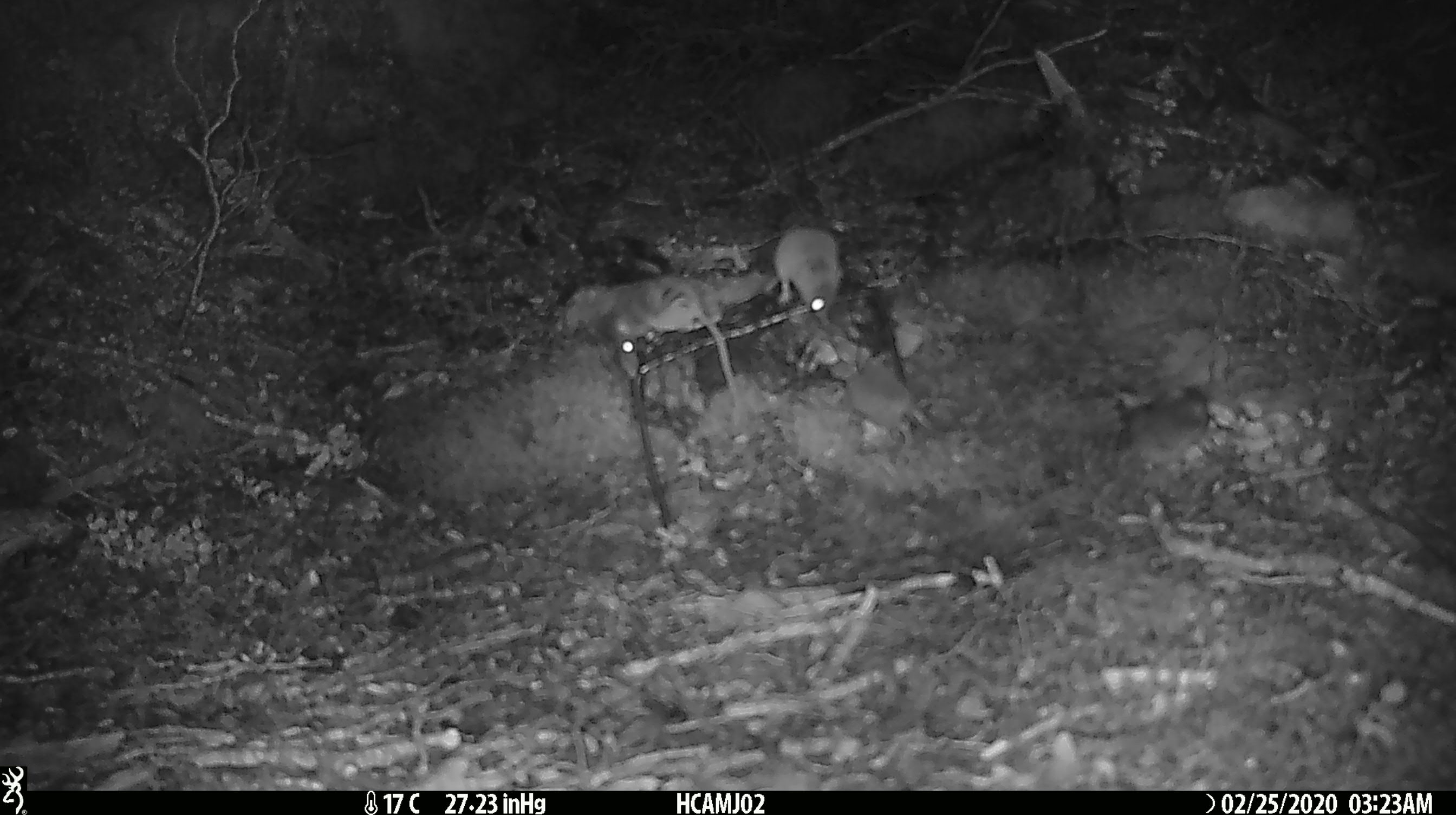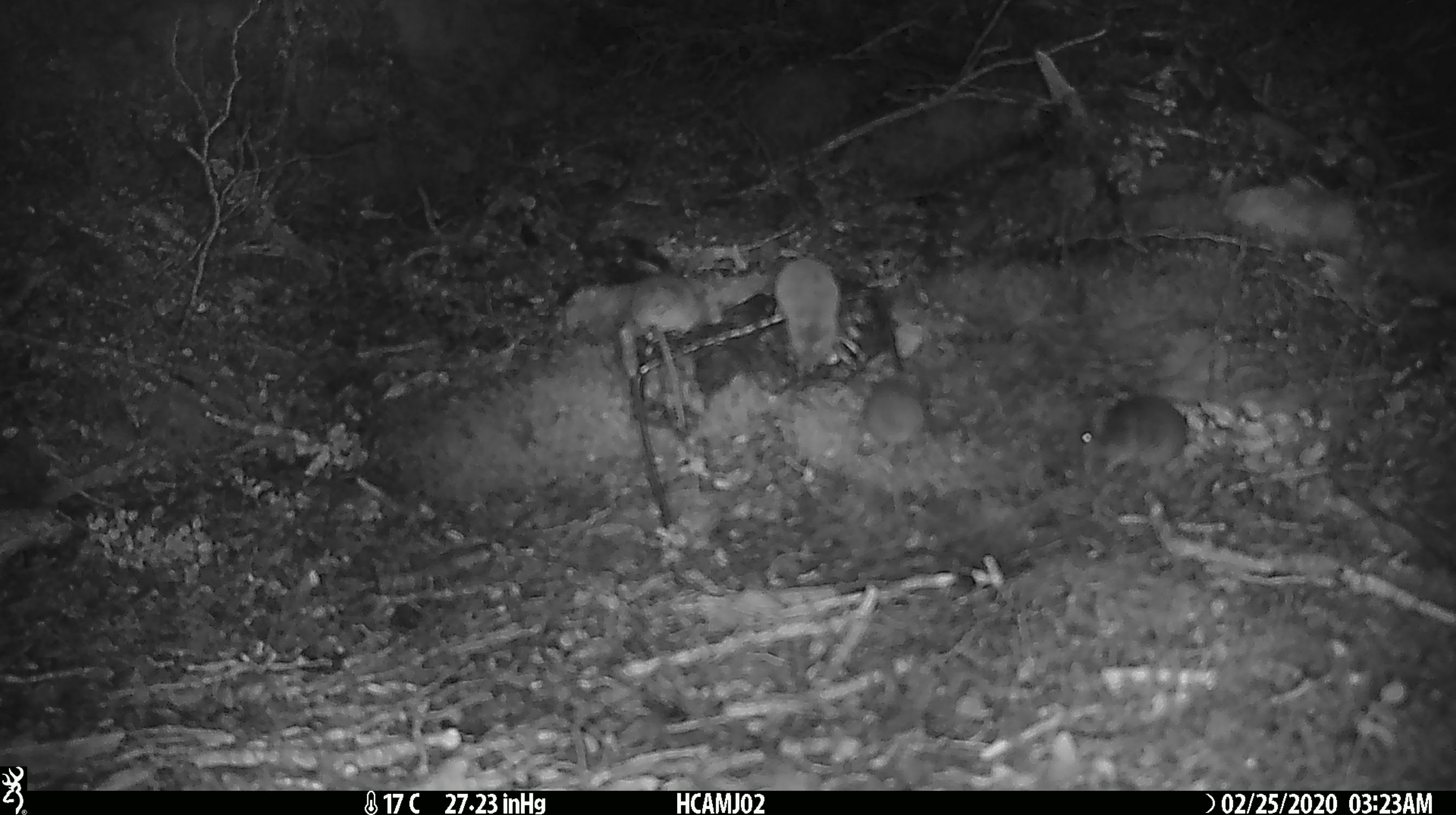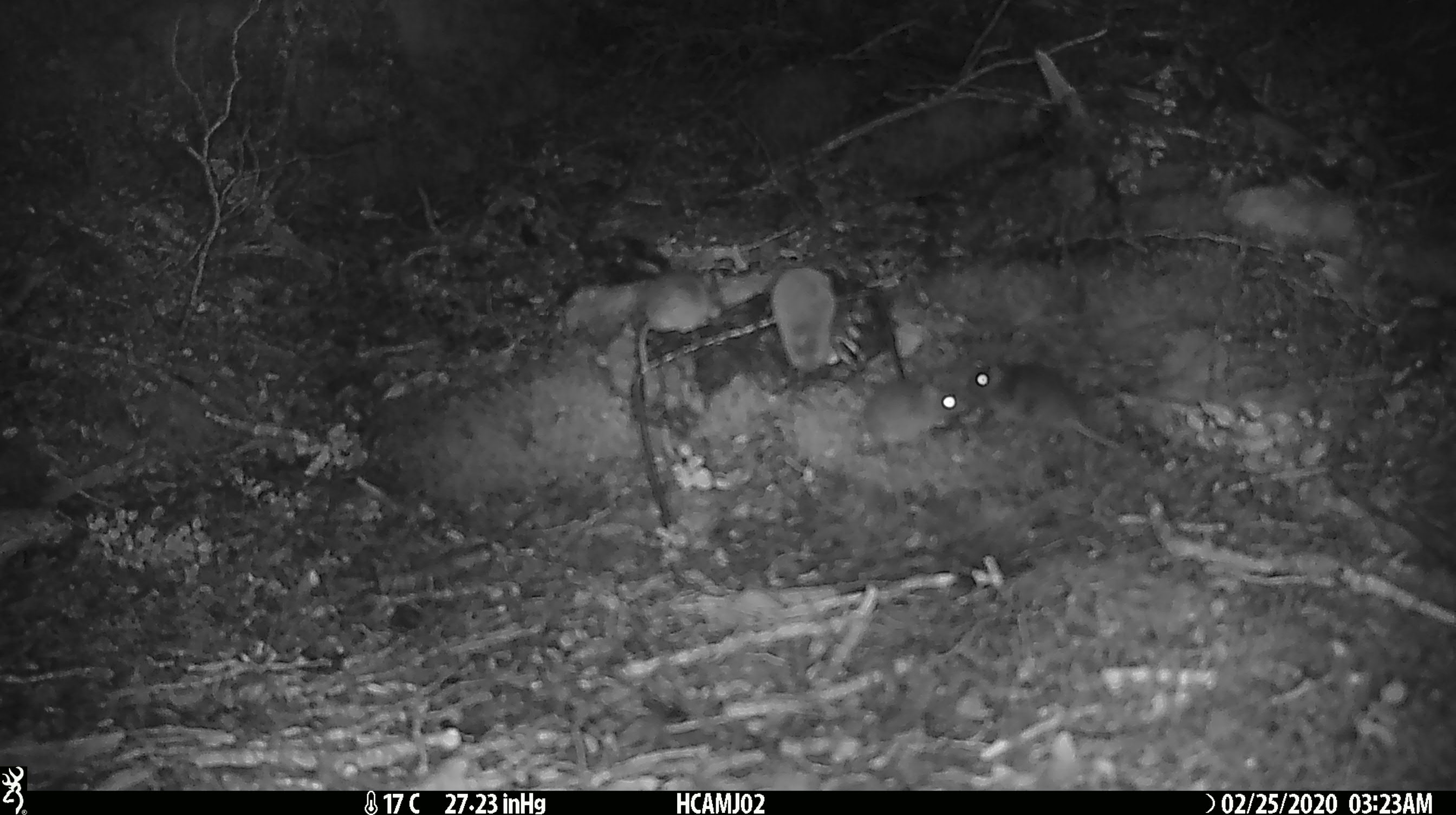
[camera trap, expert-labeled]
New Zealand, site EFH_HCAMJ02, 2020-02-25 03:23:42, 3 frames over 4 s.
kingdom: Animalia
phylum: Chordata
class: Mammalia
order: Rodentia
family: Muridae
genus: Mus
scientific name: Mus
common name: mouse